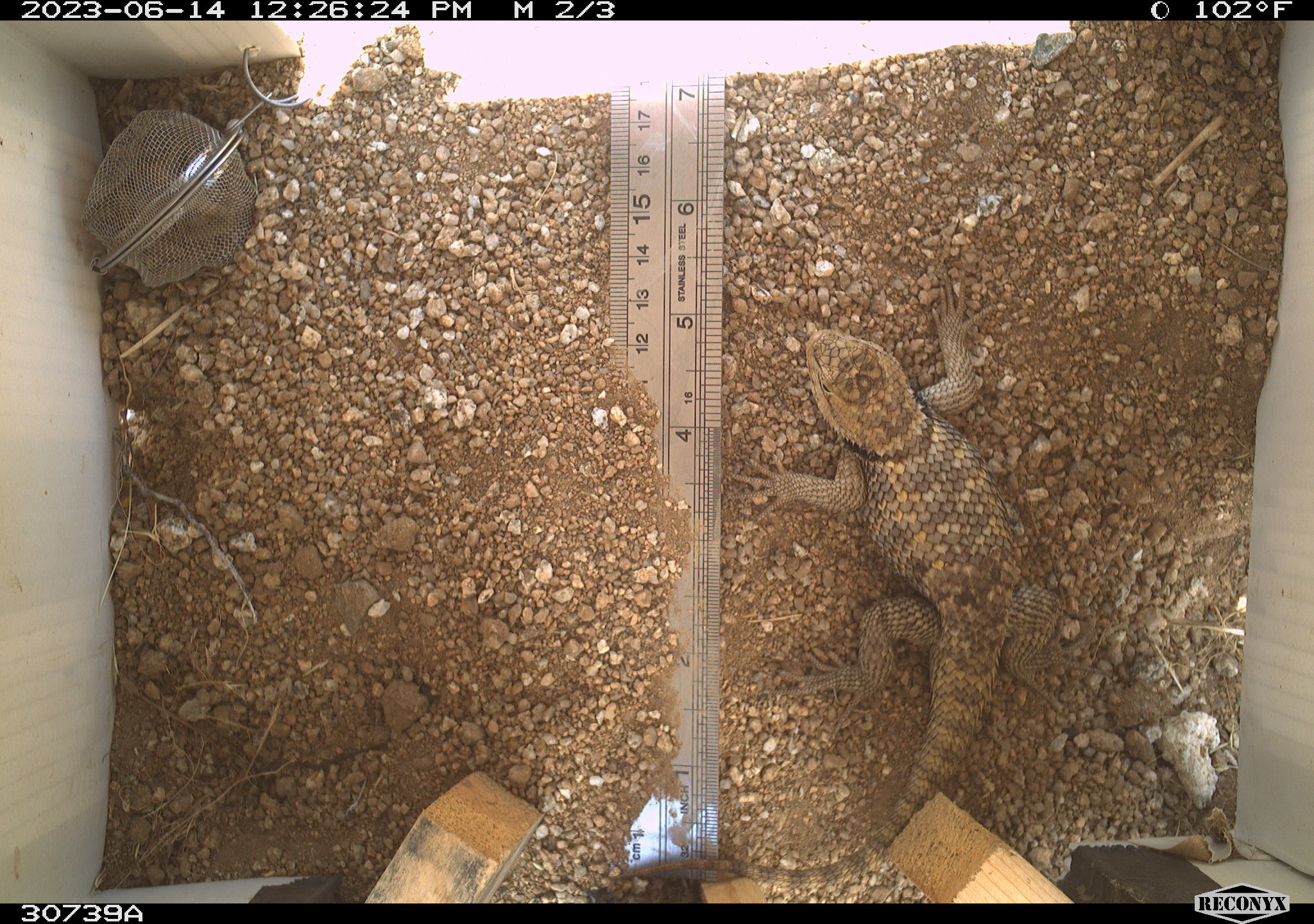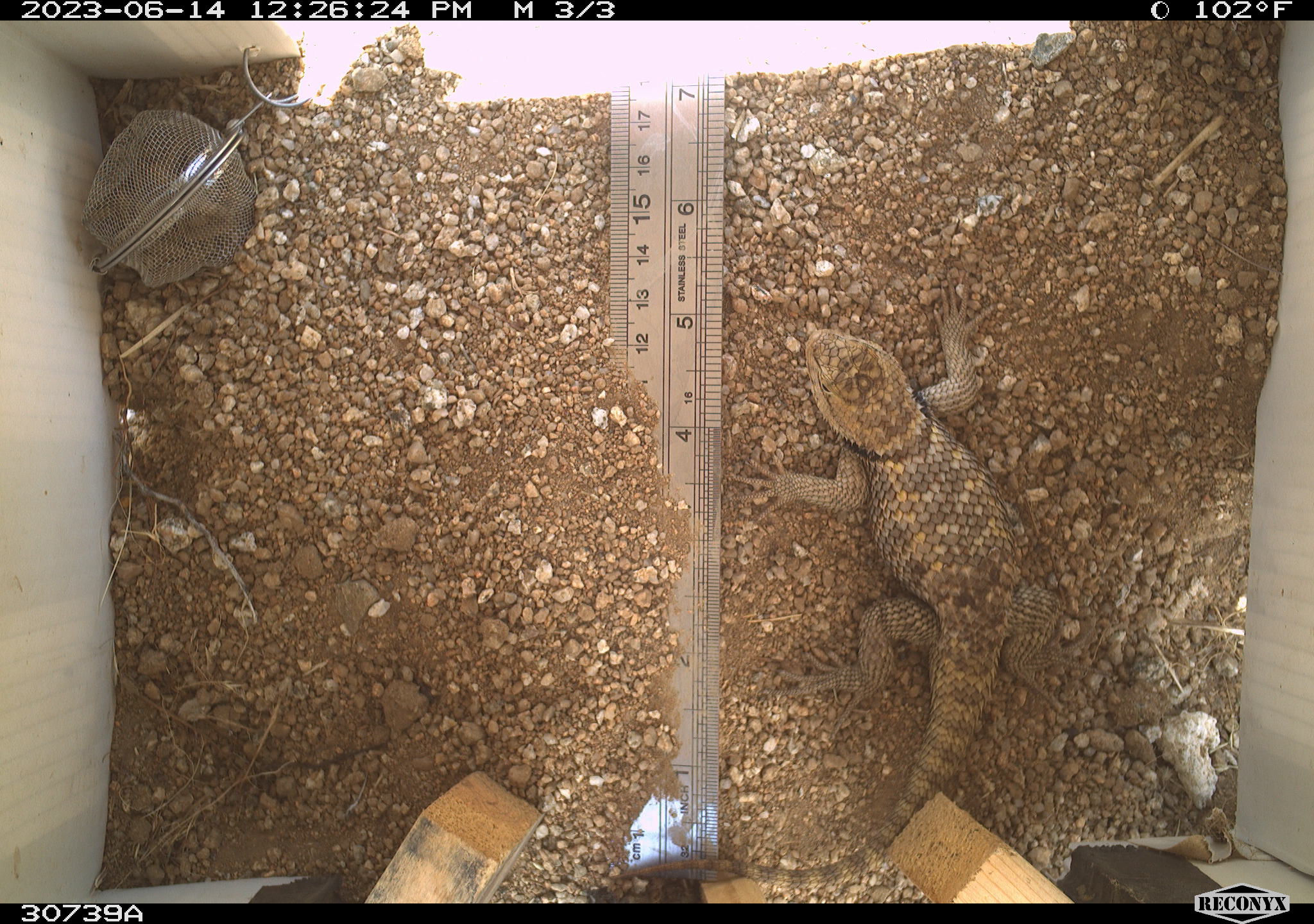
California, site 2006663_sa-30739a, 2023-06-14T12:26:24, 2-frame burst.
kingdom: Animalia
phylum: Chordata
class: Reptilia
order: Squamata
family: Phrynosomatidae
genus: Sceloporus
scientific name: Sceloporus uniformis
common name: yellow-backed spiny lizard